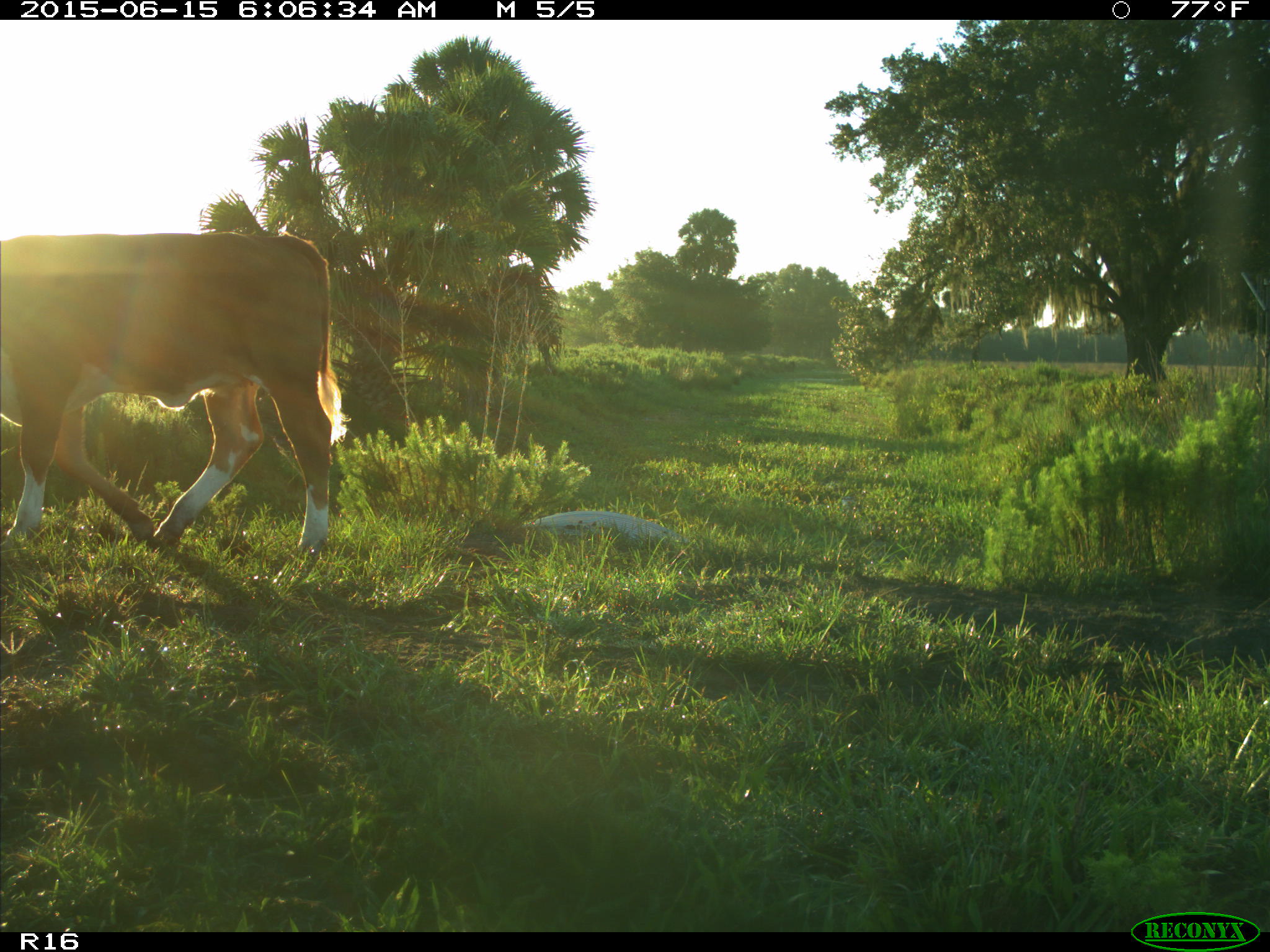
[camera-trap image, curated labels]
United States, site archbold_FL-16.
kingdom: Animalia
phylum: Chordata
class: Mammalia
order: Artiodactyla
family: Bovidae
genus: Bos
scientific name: Bos taurus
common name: domestic cow